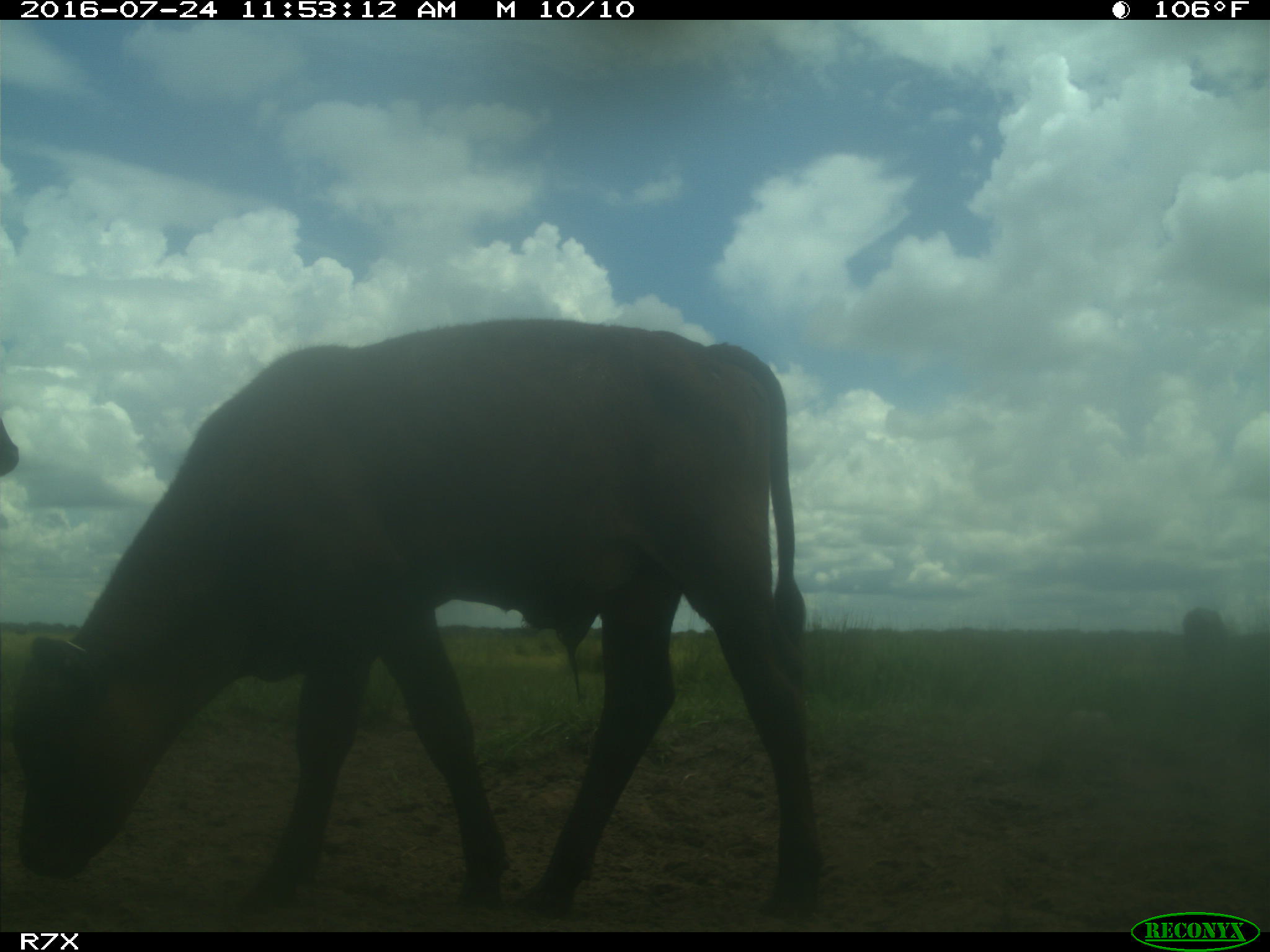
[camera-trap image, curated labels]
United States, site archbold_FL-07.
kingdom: Animalia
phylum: Chordata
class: Mammalia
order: Artiodactyla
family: Bovidae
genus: Bos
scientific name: Bos taurus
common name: domestic cow